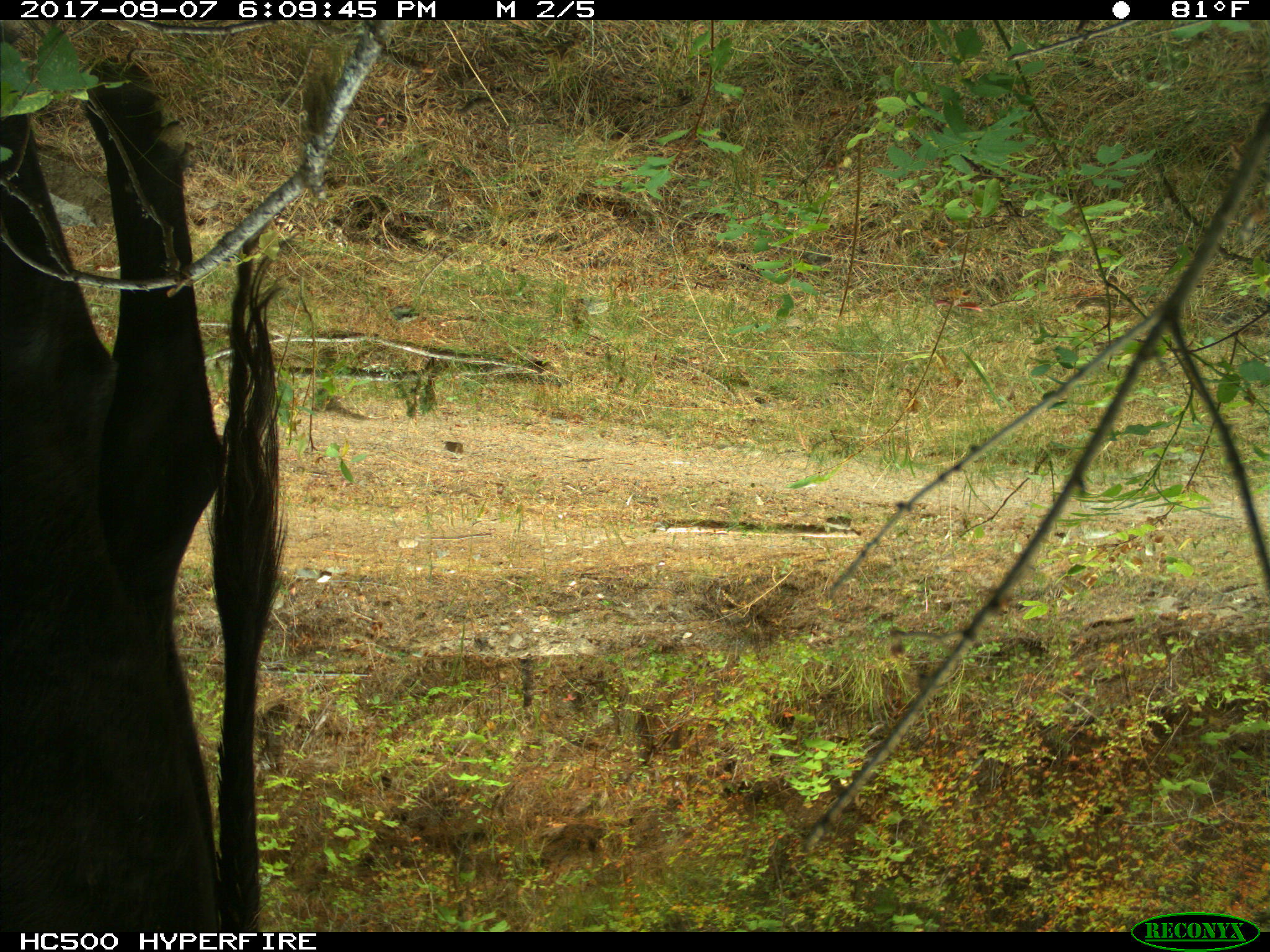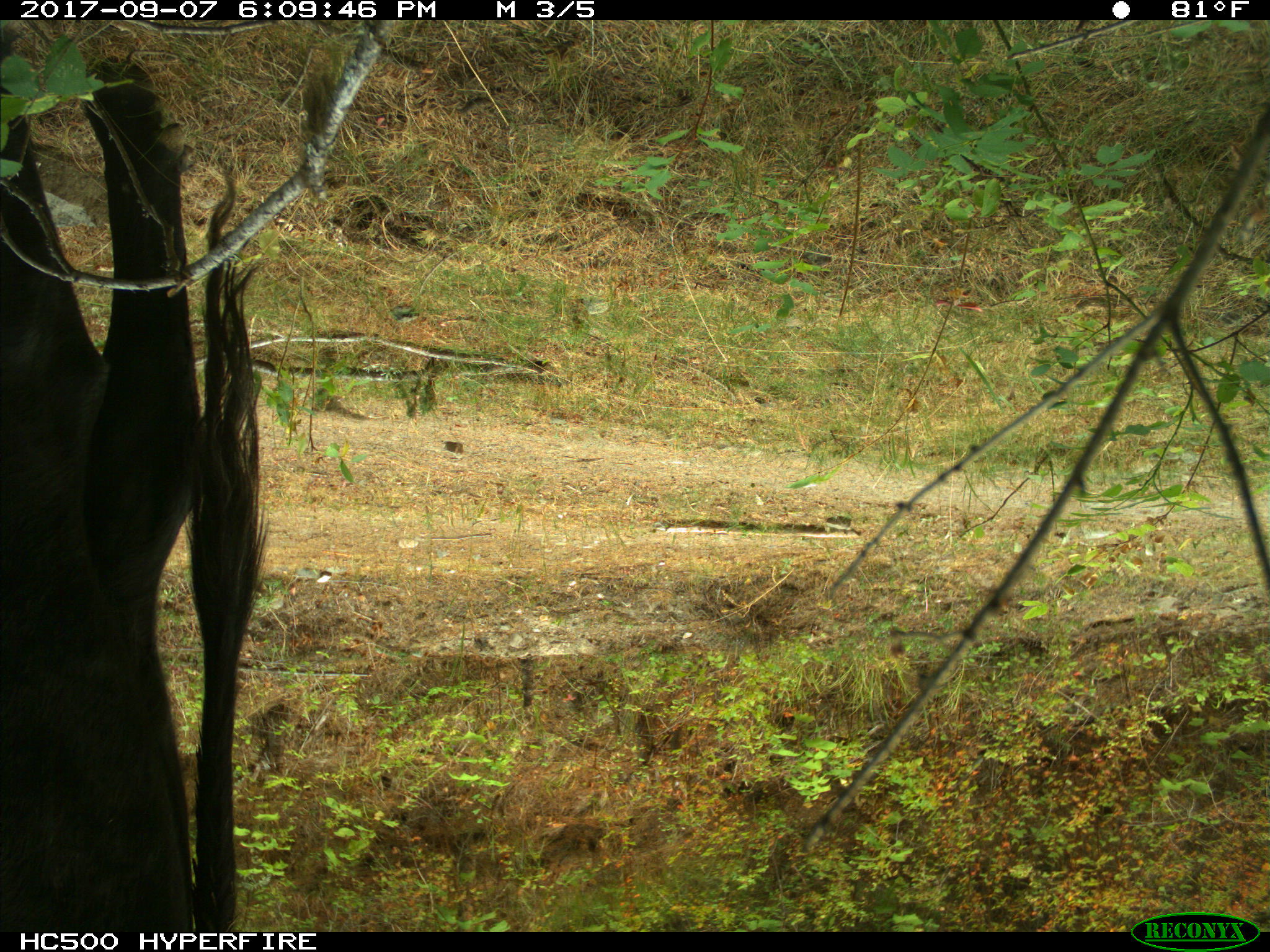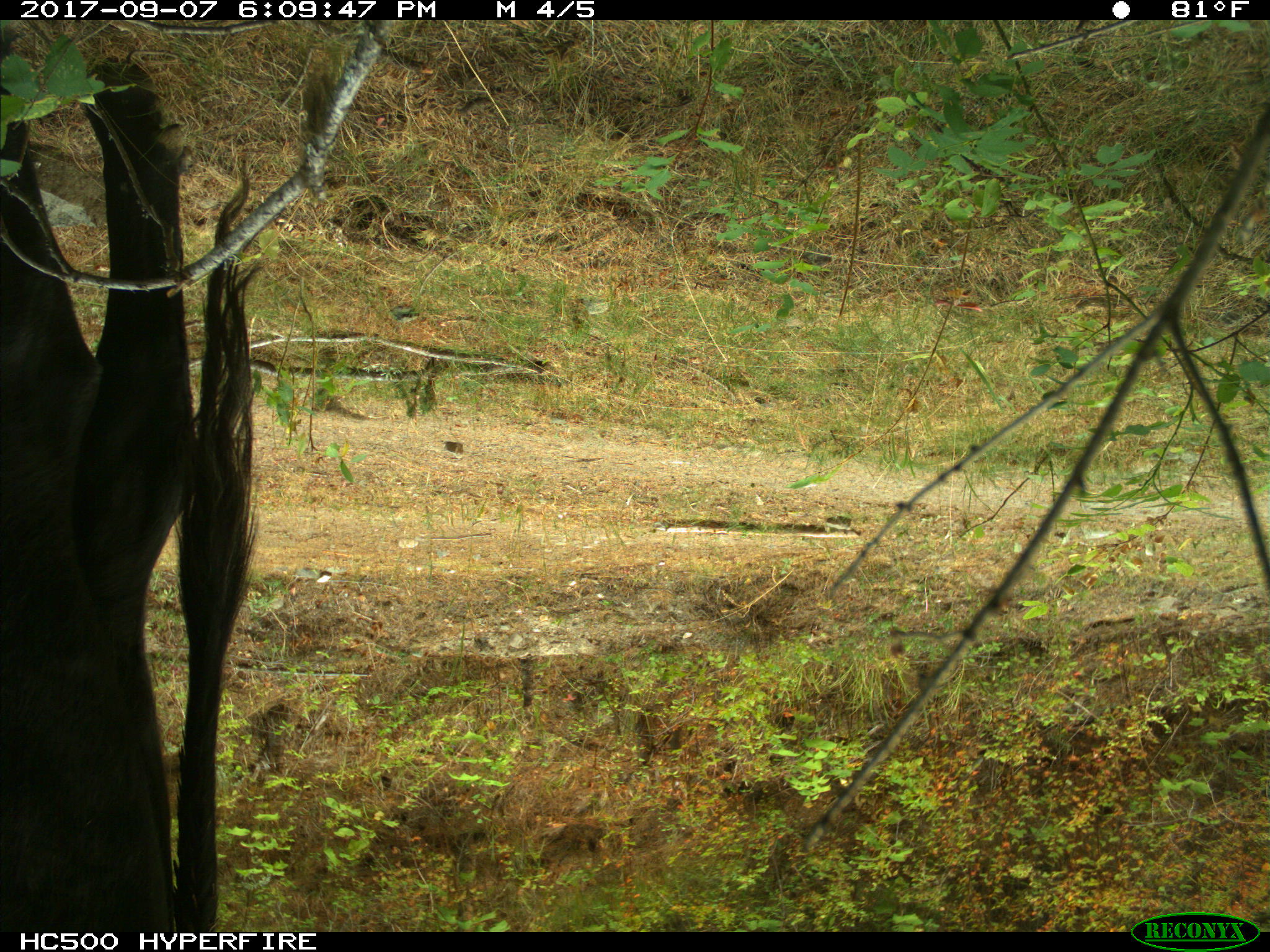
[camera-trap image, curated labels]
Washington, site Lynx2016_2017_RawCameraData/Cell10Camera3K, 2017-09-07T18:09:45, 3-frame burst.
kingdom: Animalia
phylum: Chordata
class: Mammalia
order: Artiodactyla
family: Bovidae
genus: Bos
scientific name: Bos taurus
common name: domestic cattle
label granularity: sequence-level